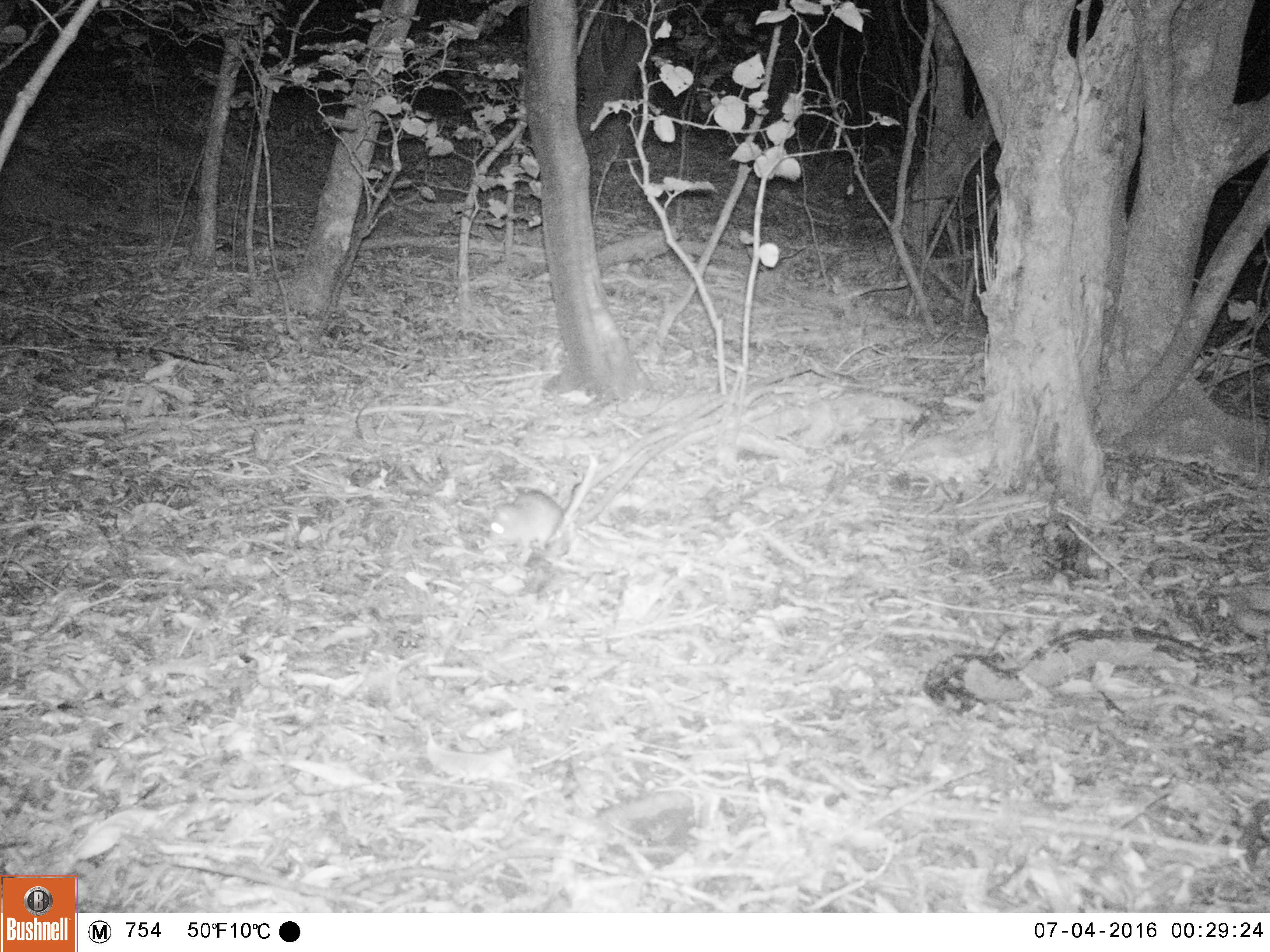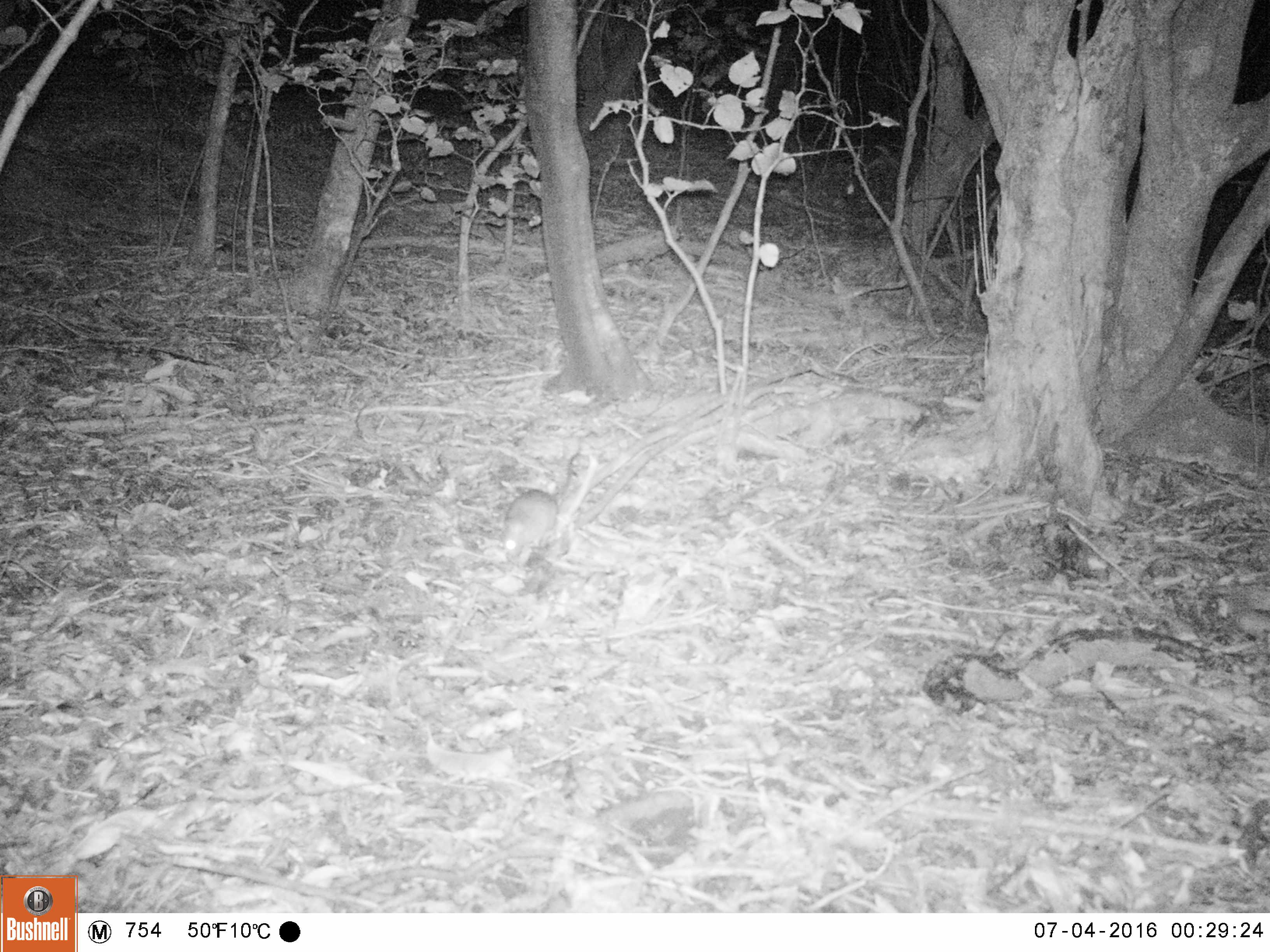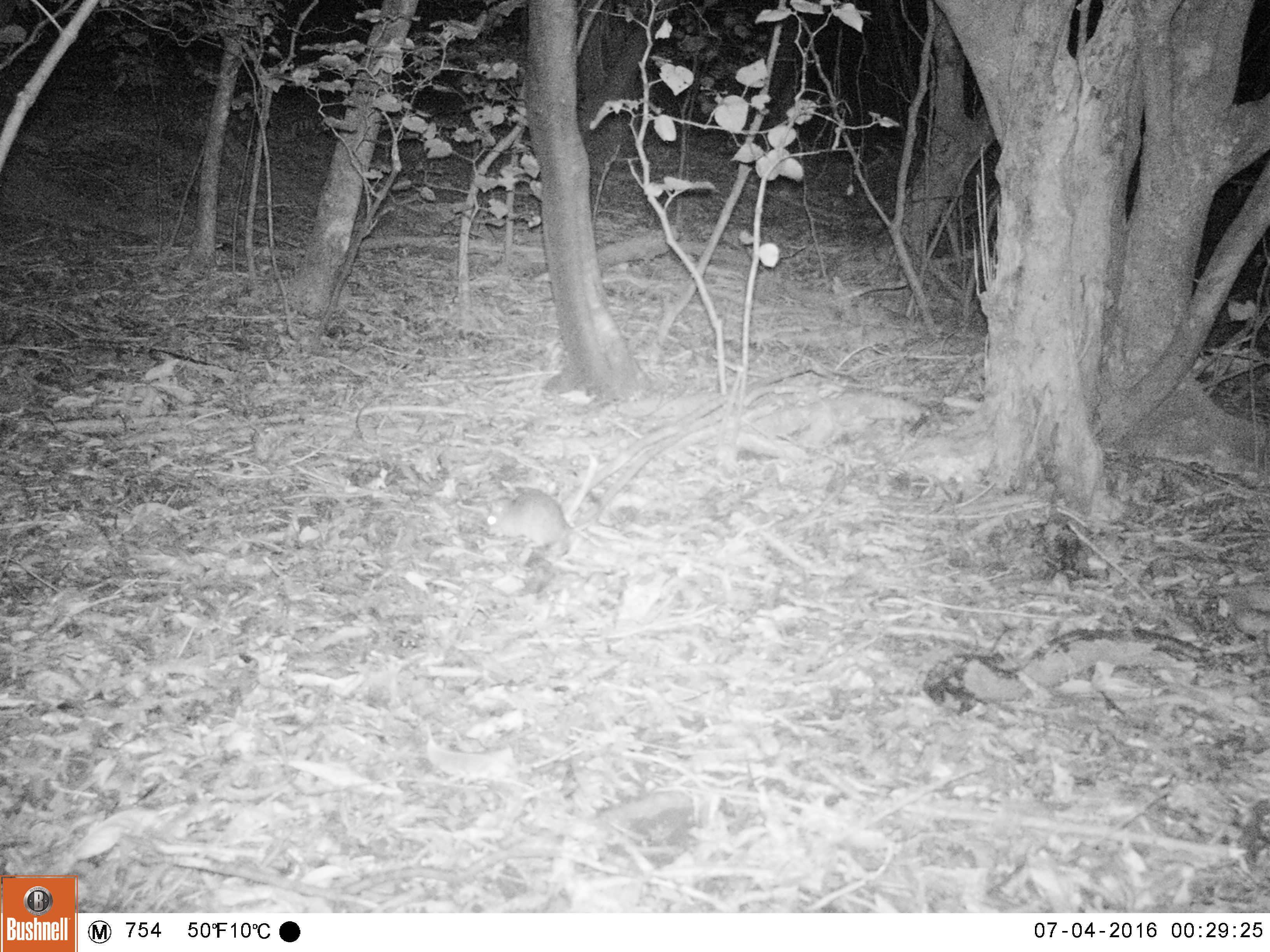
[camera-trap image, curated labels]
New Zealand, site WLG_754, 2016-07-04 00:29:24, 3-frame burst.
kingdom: Animalia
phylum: Chordata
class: Mammalia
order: Rodentia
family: Muridae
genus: Rattus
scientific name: Rattus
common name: rat